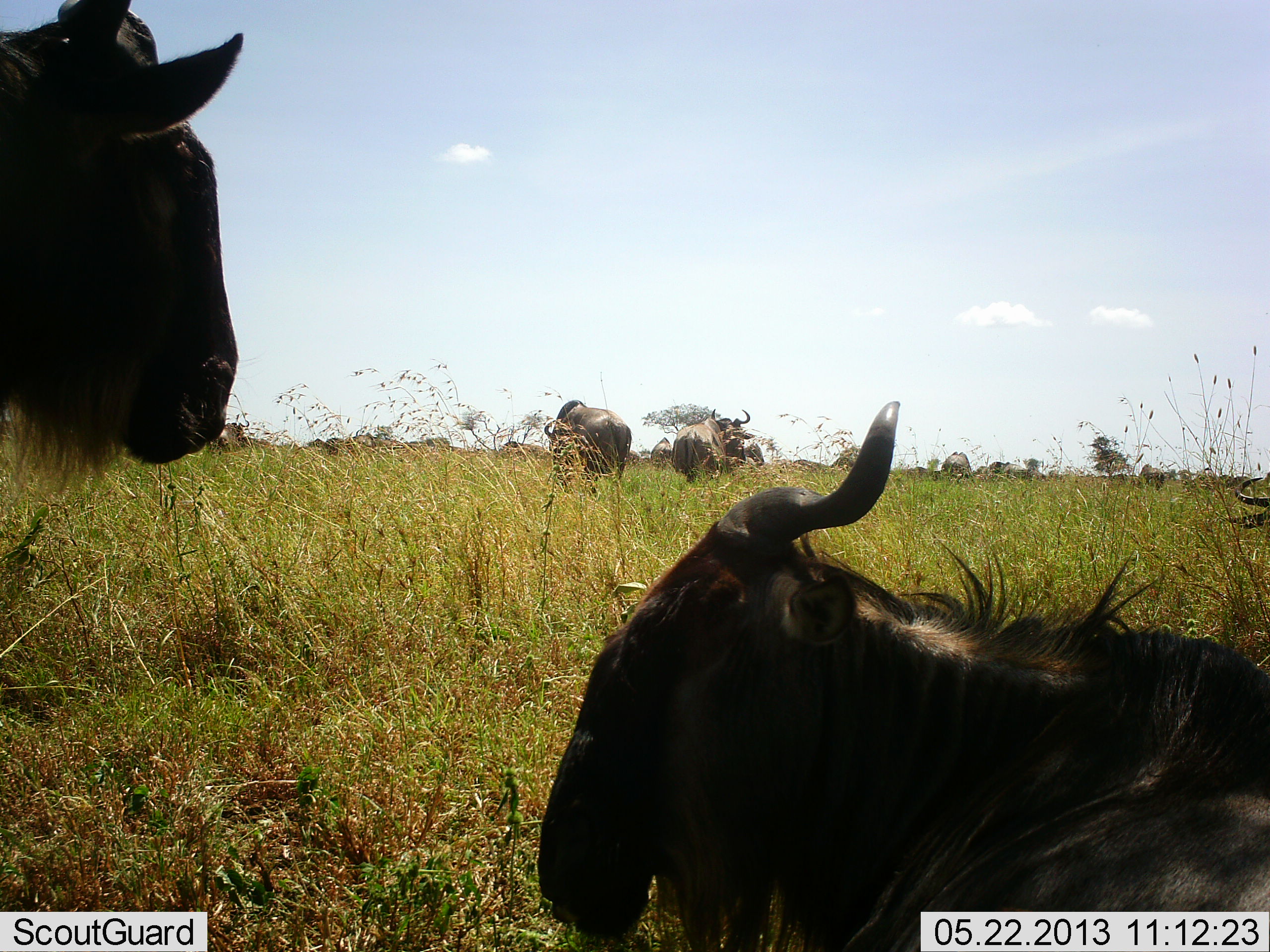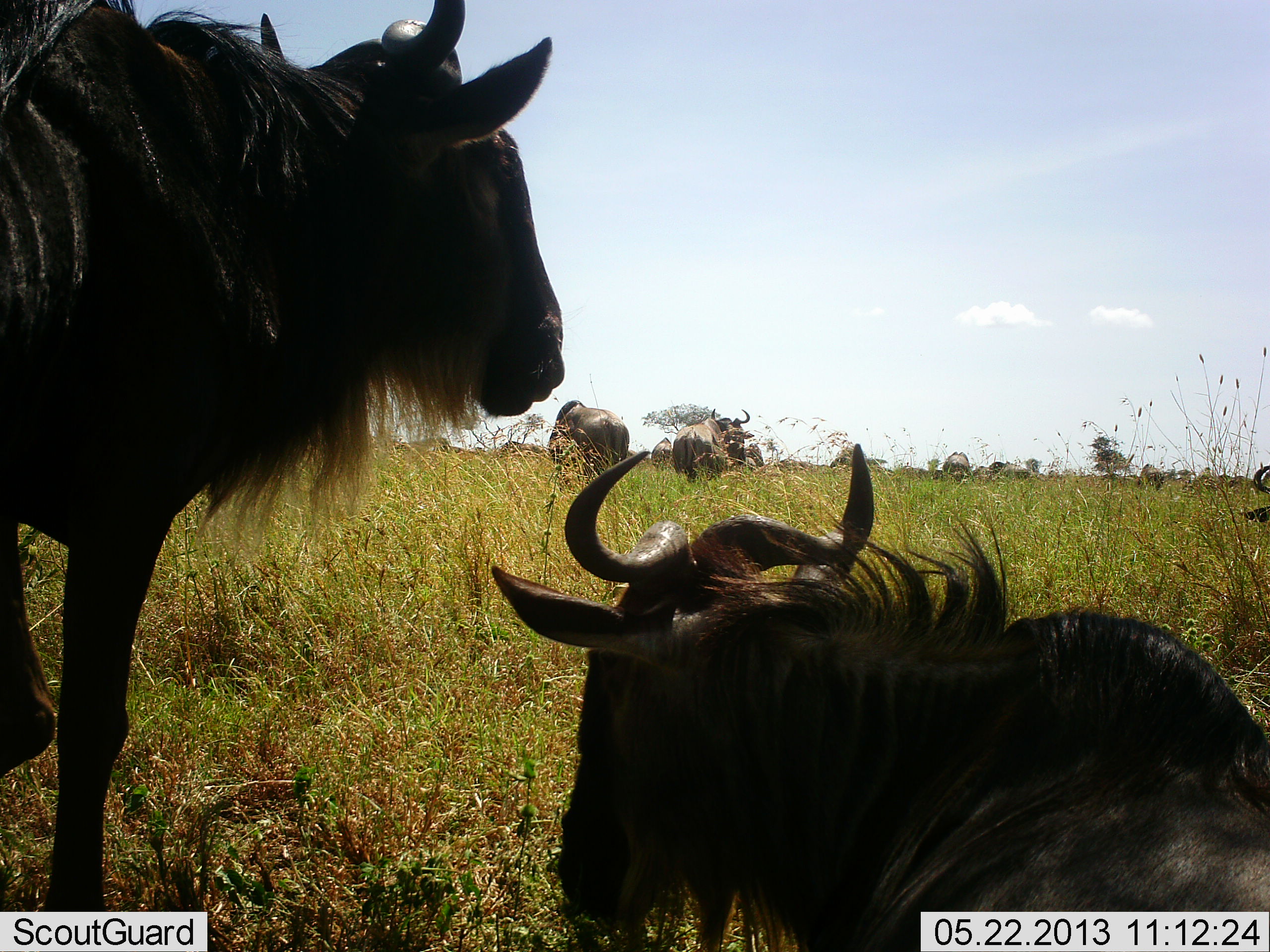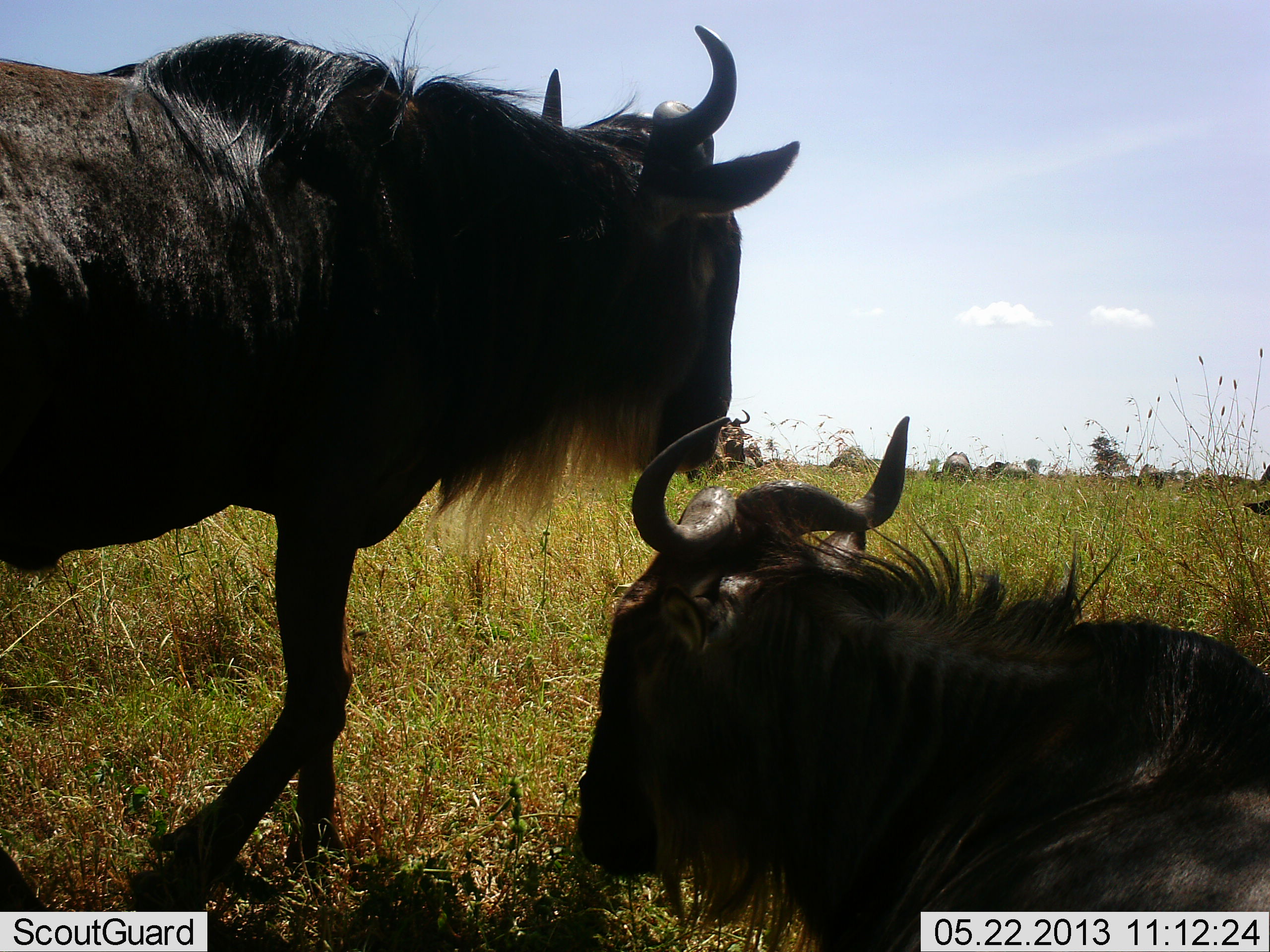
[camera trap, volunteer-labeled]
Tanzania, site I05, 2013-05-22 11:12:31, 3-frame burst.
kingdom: Animalia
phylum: Chordata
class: Mammalia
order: Artiodactyla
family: Bovidae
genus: Connochaetes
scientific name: Connochaetes taurinus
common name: blue wildebeest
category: wildebeest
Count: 8.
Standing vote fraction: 73%.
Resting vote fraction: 91%.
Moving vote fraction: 27%.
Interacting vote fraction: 0%.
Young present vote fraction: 0%.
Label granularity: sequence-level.